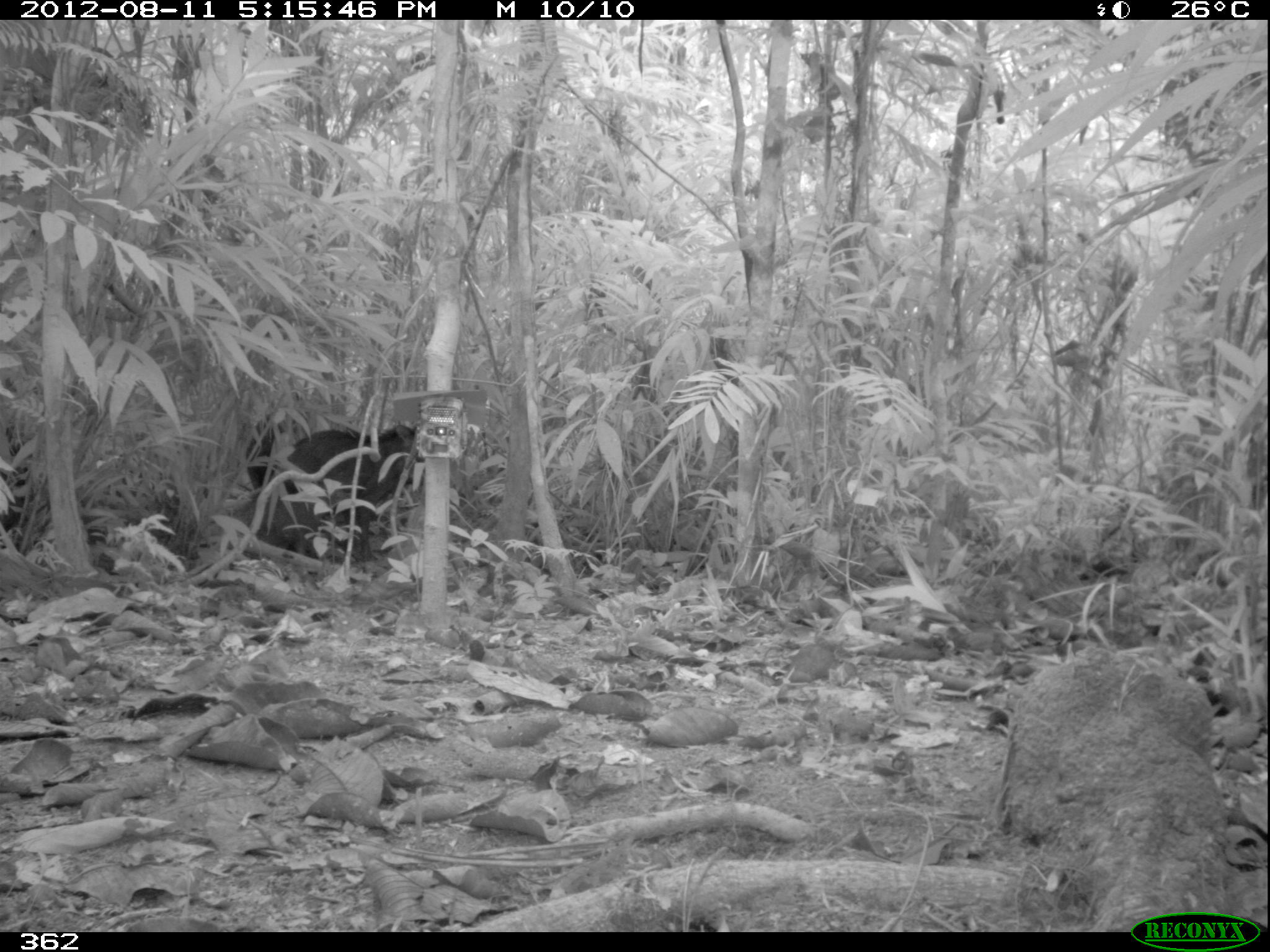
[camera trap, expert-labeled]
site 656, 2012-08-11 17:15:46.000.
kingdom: Animalia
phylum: Chordata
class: Mammalia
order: Artiodactyla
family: Tayassuidae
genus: Tayassu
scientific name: Tayassu pecari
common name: white-lipped peccary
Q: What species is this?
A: Tayassu pecari (white-lipped peccary).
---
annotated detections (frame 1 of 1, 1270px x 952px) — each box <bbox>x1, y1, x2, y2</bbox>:
tayassu pecari: <bbox>222, 420, 419, 561</bbox>; <bbox>0, 431, 26, 529</bbox>